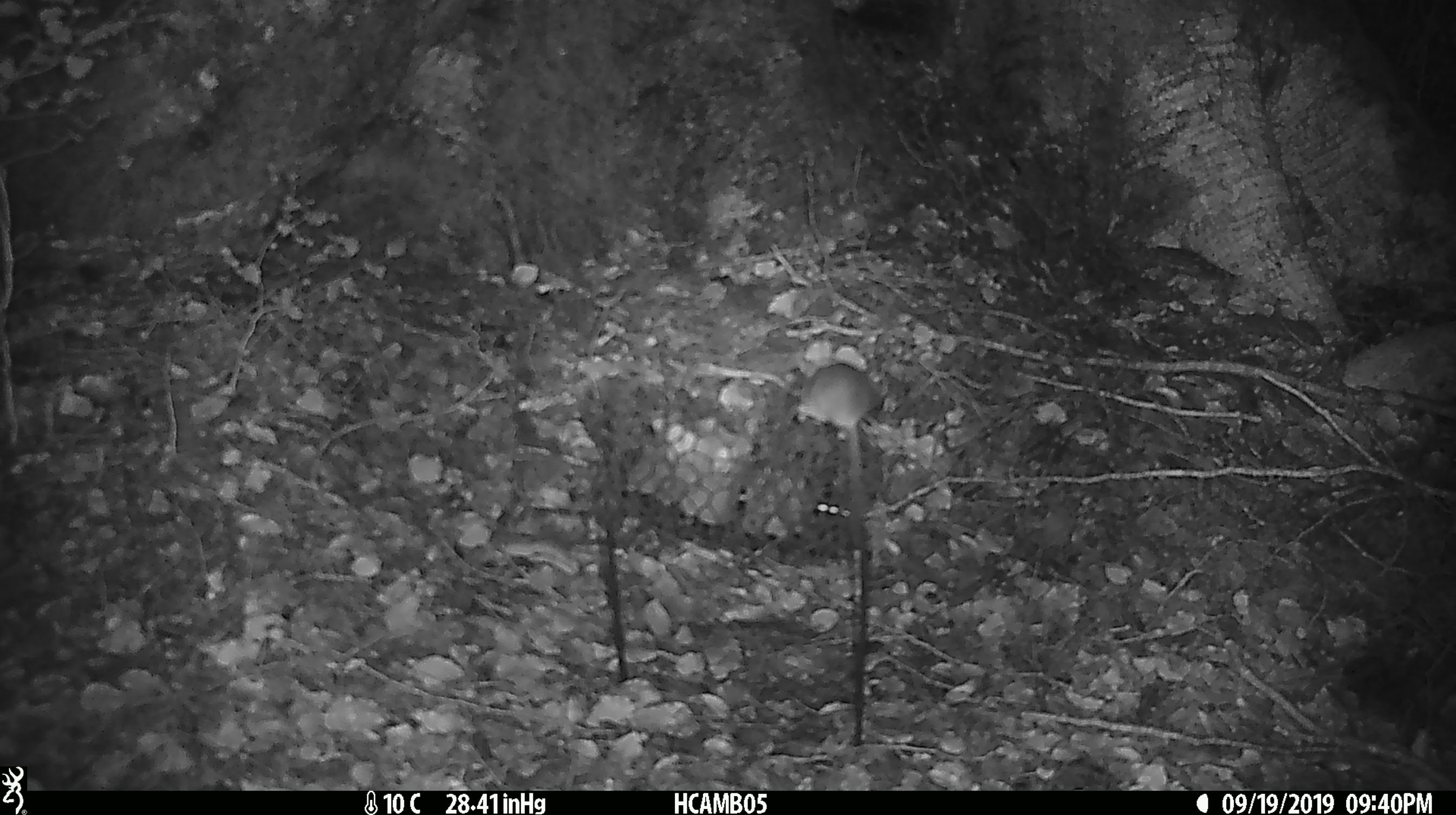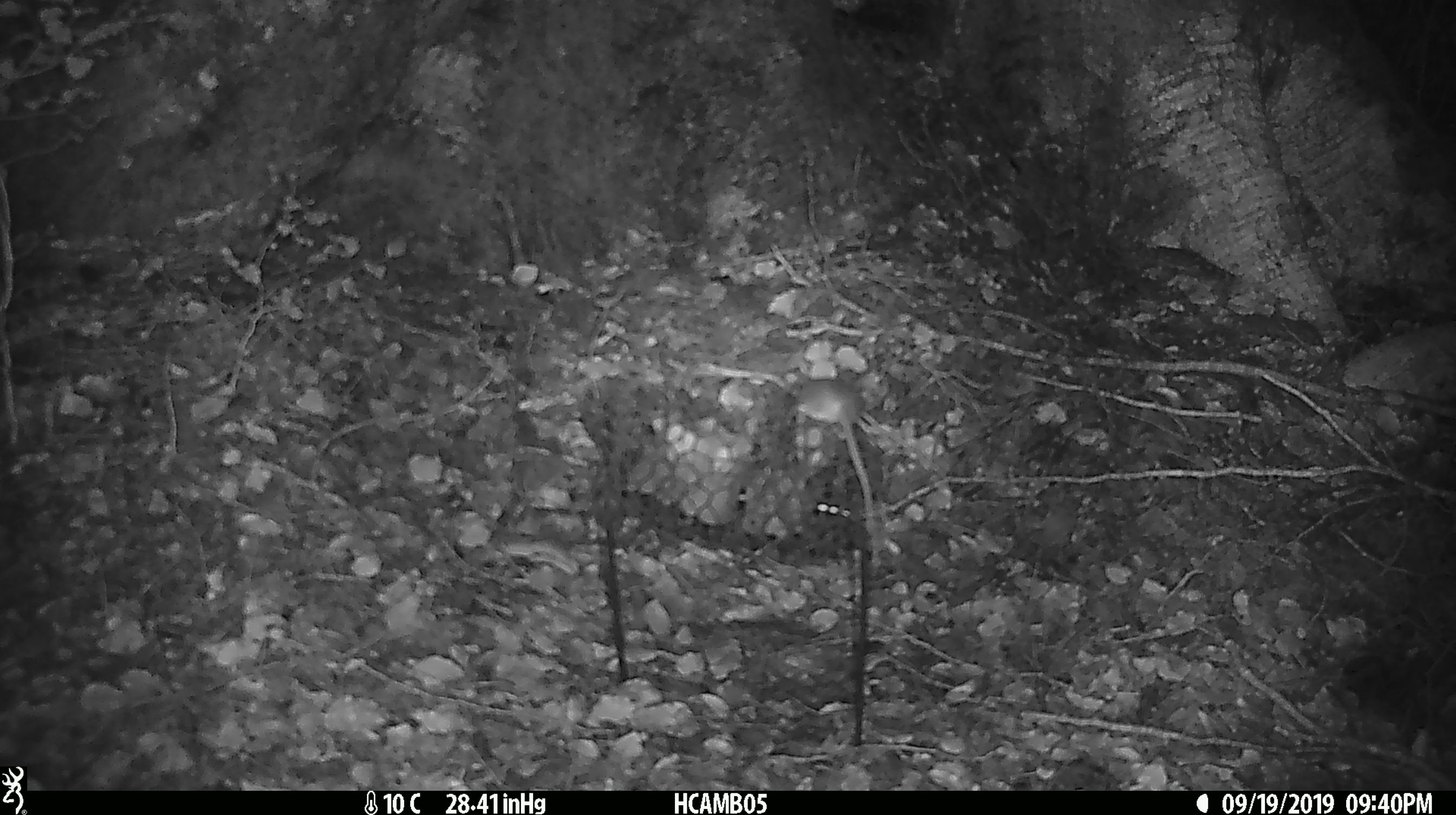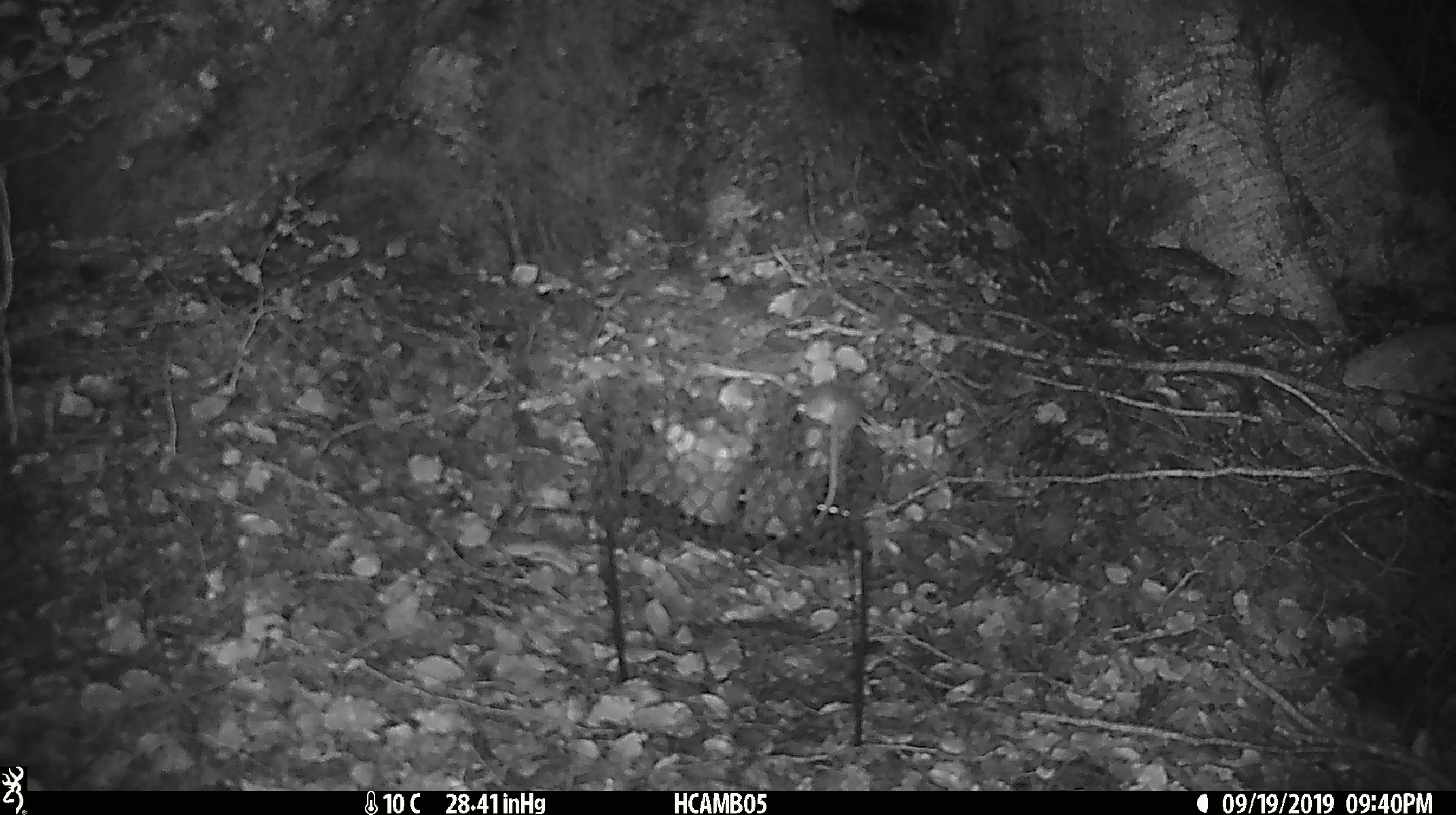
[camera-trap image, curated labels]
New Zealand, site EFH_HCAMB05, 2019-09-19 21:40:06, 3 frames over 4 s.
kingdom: Animalia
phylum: Chordata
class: Mammalia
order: Rodentia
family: Muridae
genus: Mus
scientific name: Mus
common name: mouse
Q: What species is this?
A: Mouse (Mus).